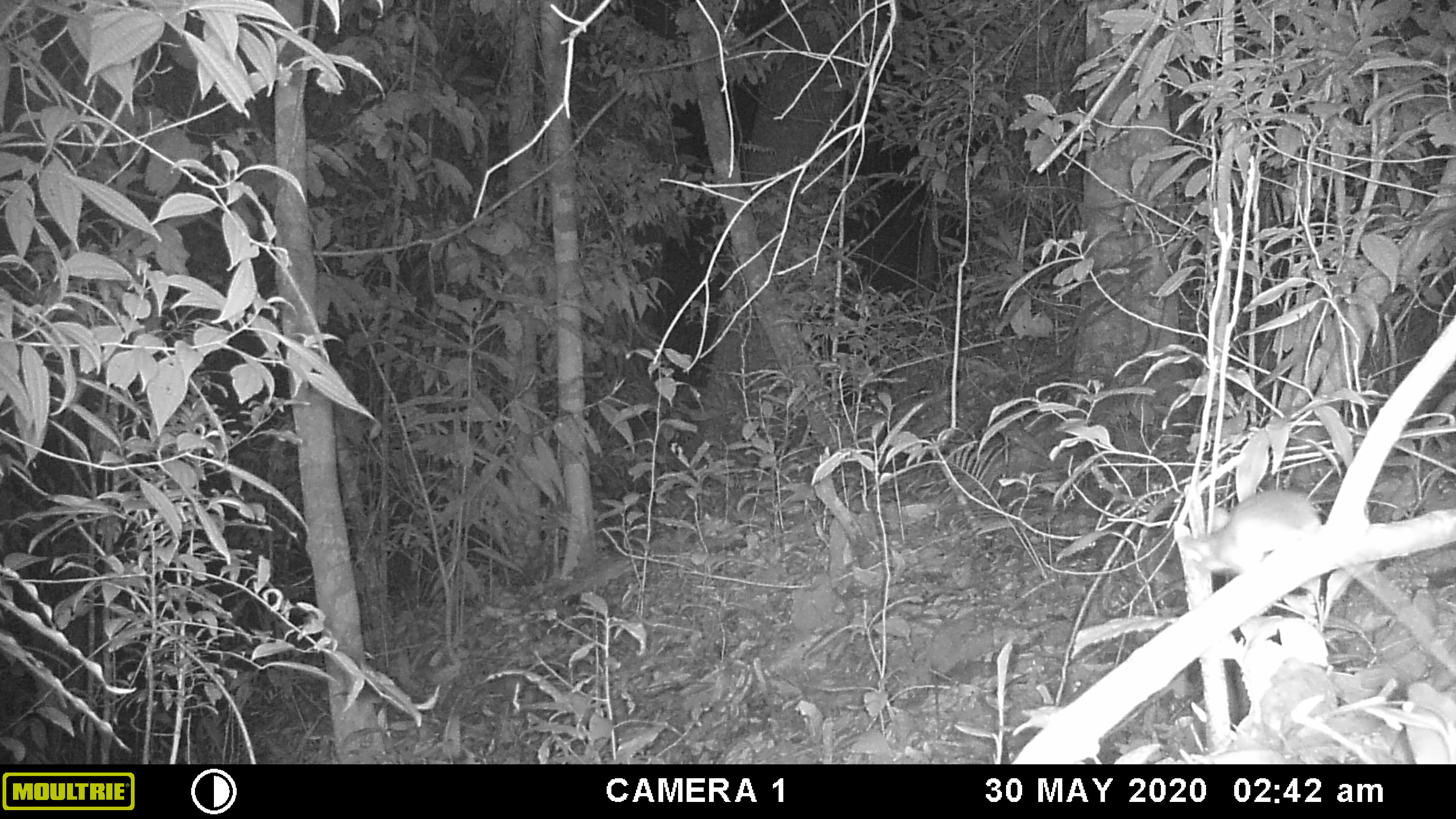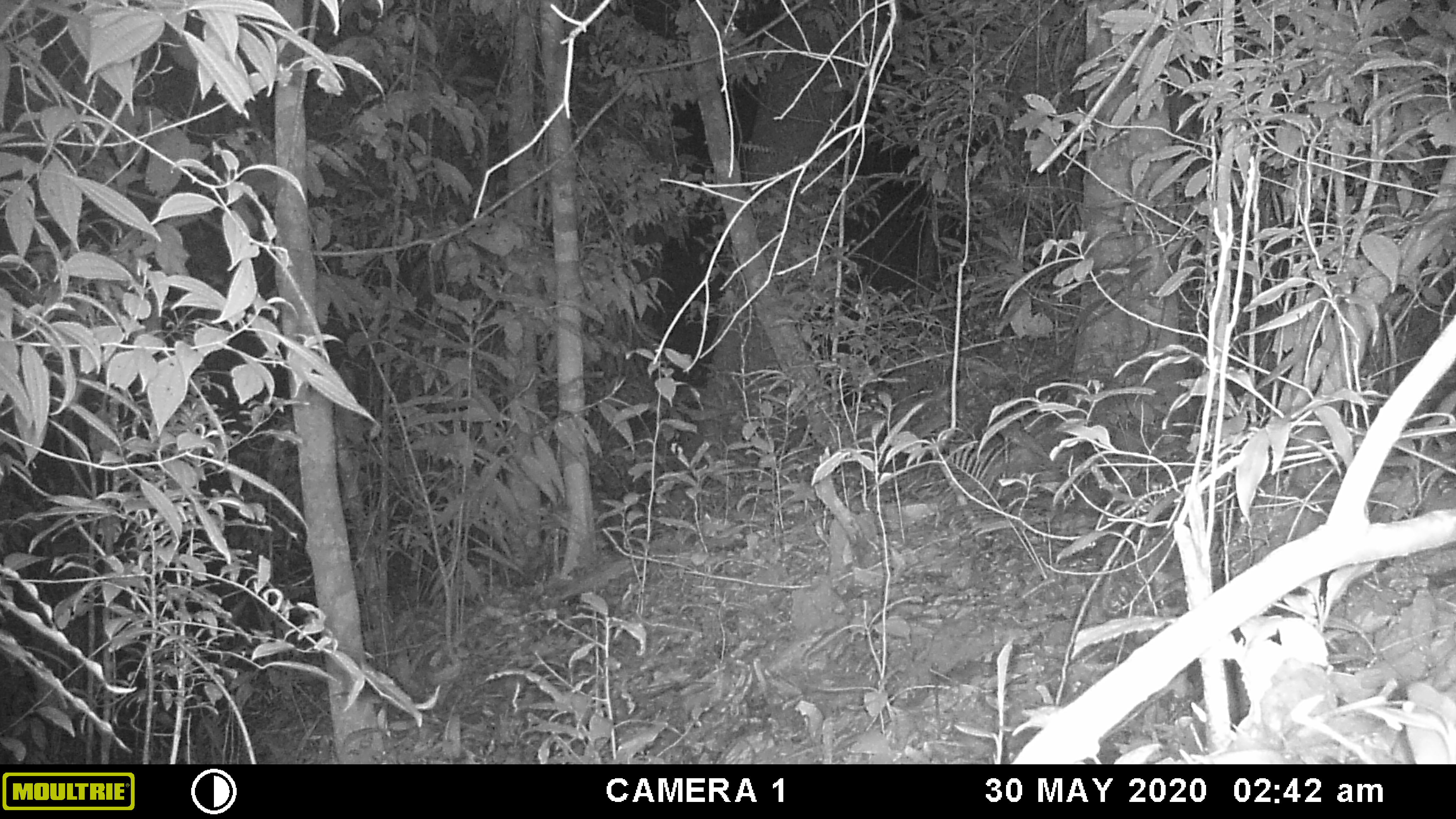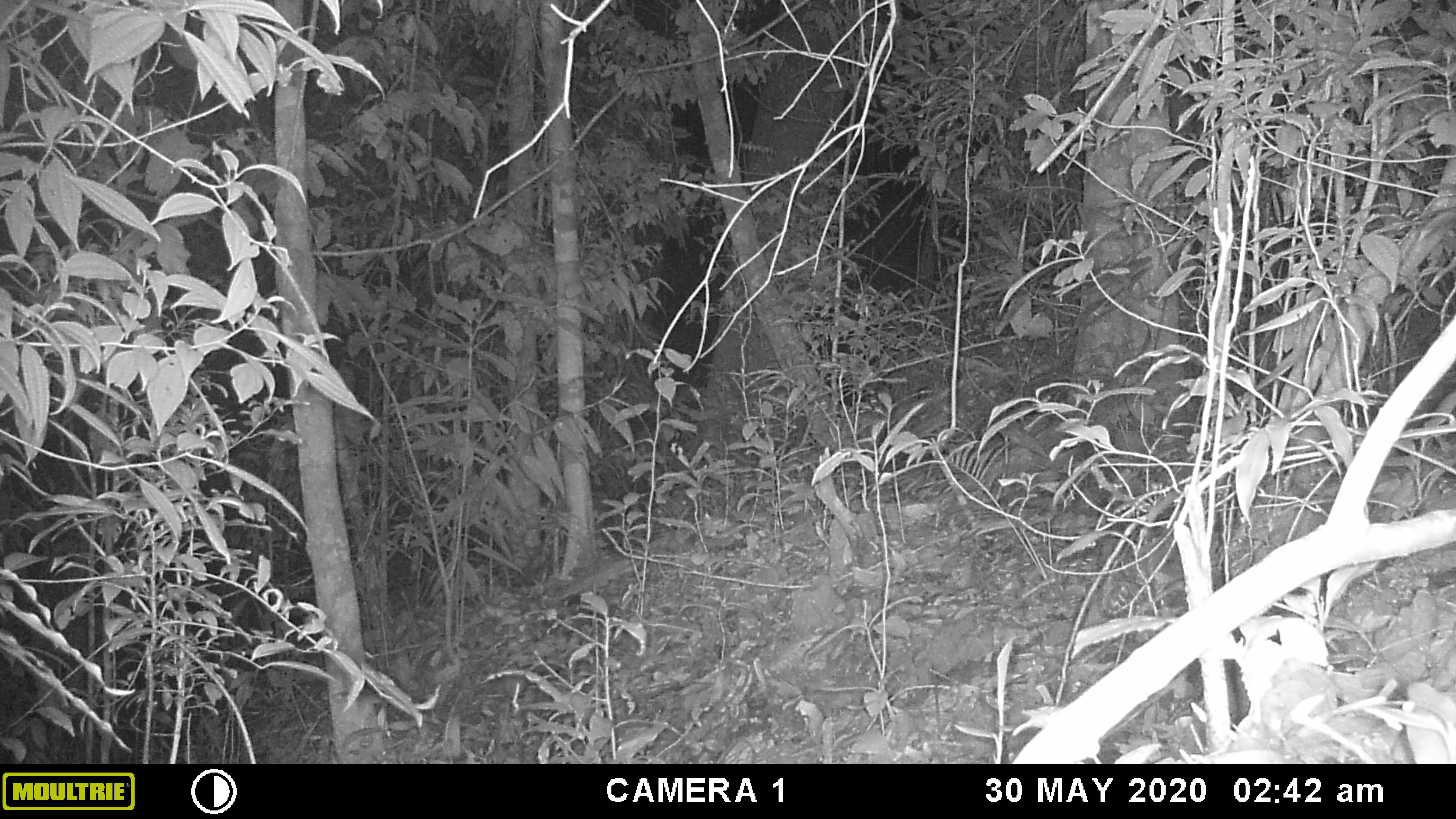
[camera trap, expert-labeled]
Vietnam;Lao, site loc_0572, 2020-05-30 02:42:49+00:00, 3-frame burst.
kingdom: Animalia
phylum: Chordata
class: Mammalia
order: Rodentia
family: Muridae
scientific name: Muridae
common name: old-world mice and rats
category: unidentified murid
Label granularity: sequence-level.